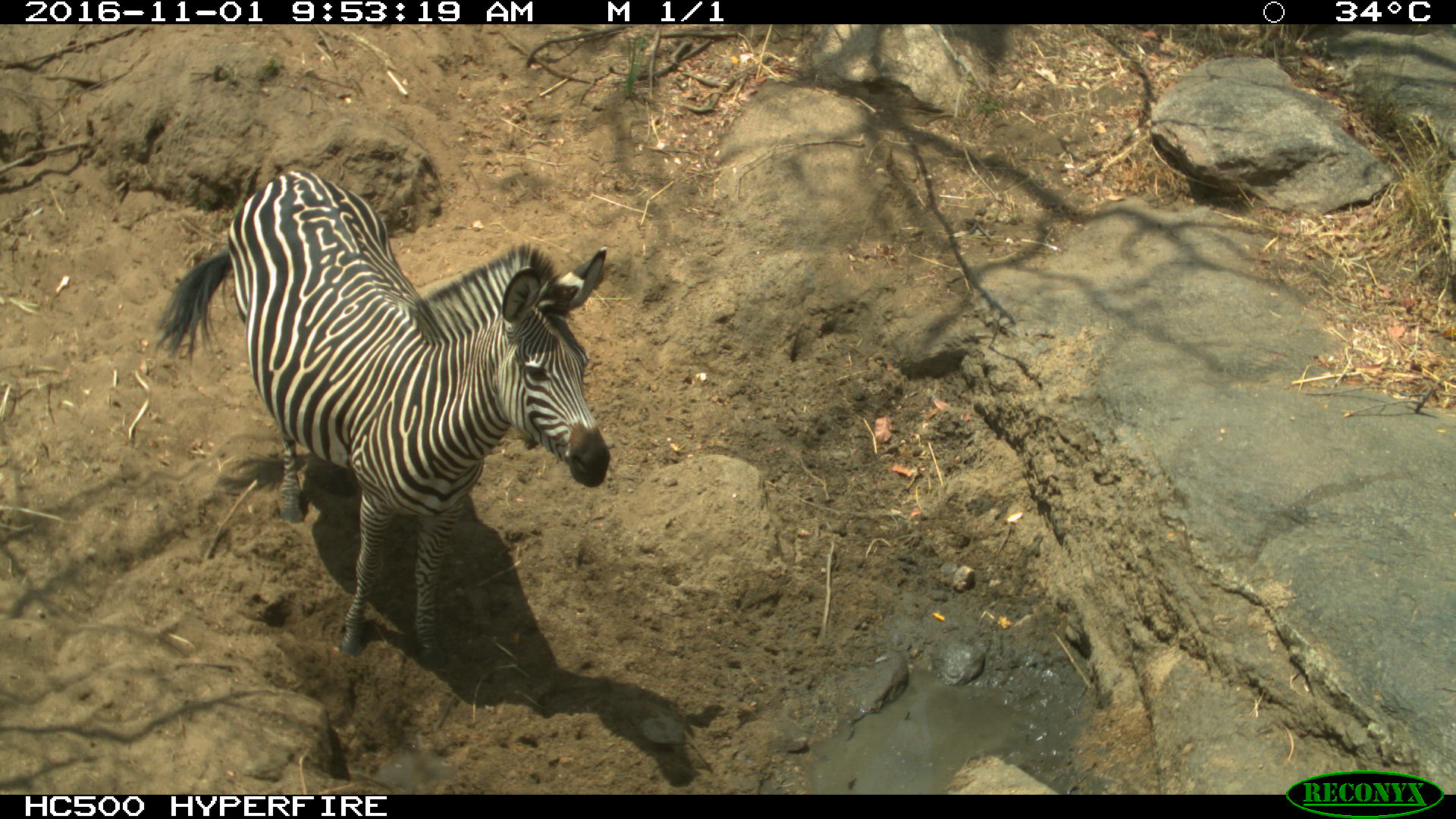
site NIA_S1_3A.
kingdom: Animalia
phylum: Chordata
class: Mammalia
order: Perissodactyla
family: Equidae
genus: Equus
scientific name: Equus quagga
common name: plains zebra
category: zebraplains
Zebraplains (plains zebra) (Equus quagga), count 1. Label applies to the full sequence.